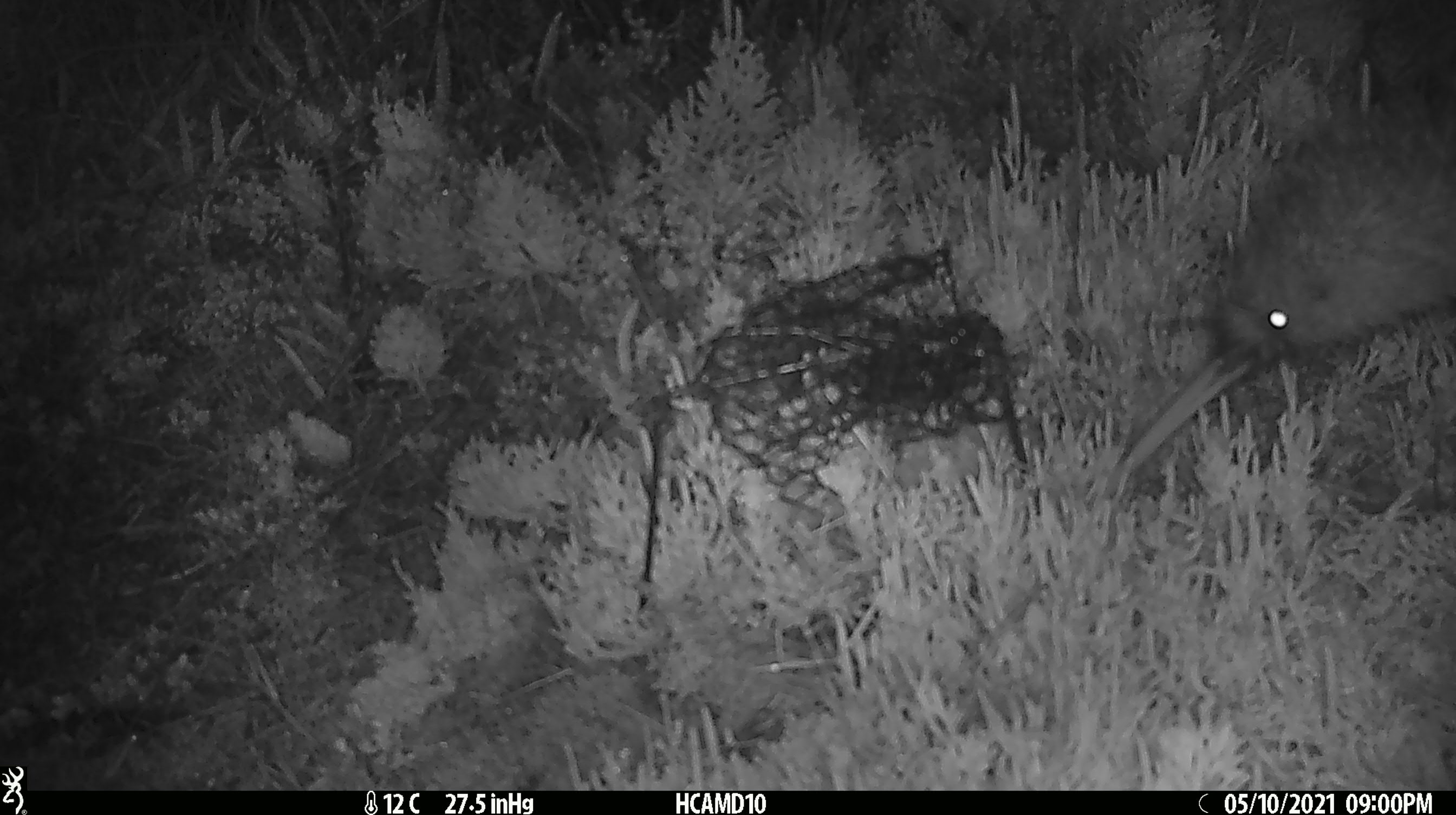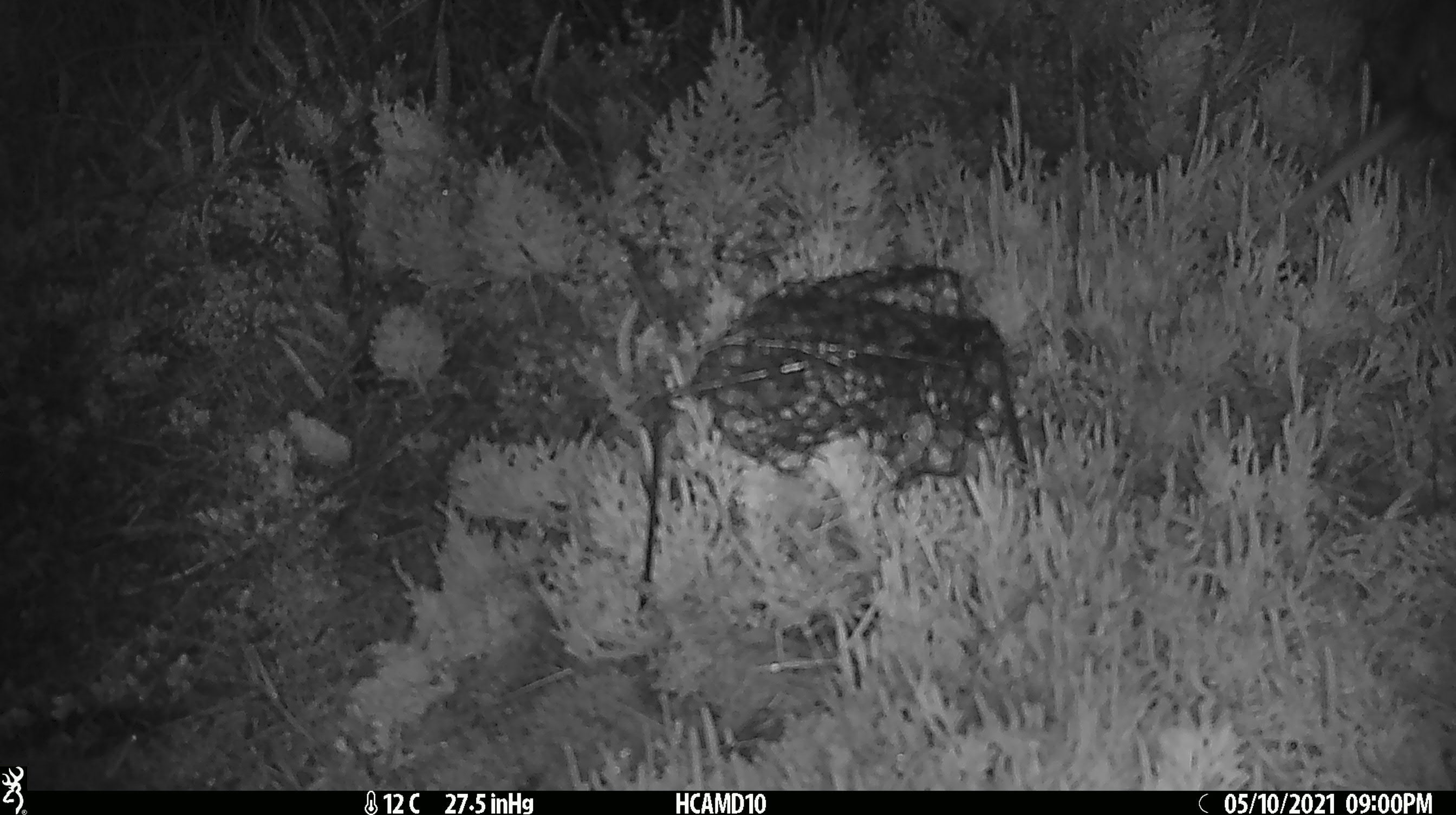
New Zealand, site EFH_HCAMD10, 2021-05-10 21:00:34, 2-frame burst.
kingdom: Animalia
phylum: Chordata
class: Aves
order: Apterygiformes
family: Apterygidae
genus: Apteryx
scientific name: Apteryx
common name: kiwi